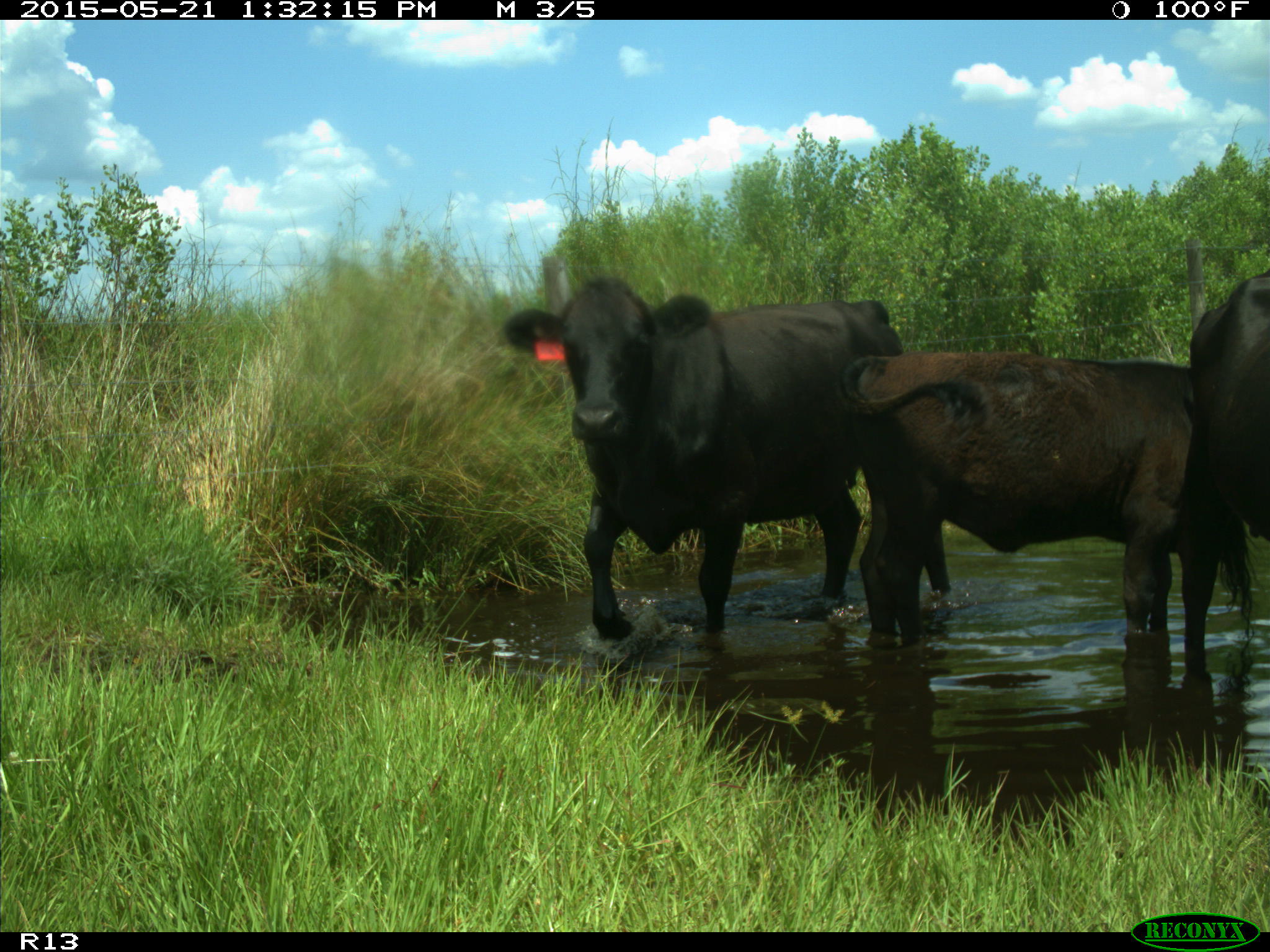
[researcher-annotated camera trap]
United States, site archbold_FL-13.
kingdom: Animalia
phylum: Chordata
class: Mammalia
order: Artiodactyla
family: Bovidae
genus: Bos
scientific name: Bos taurus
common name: domestic cow